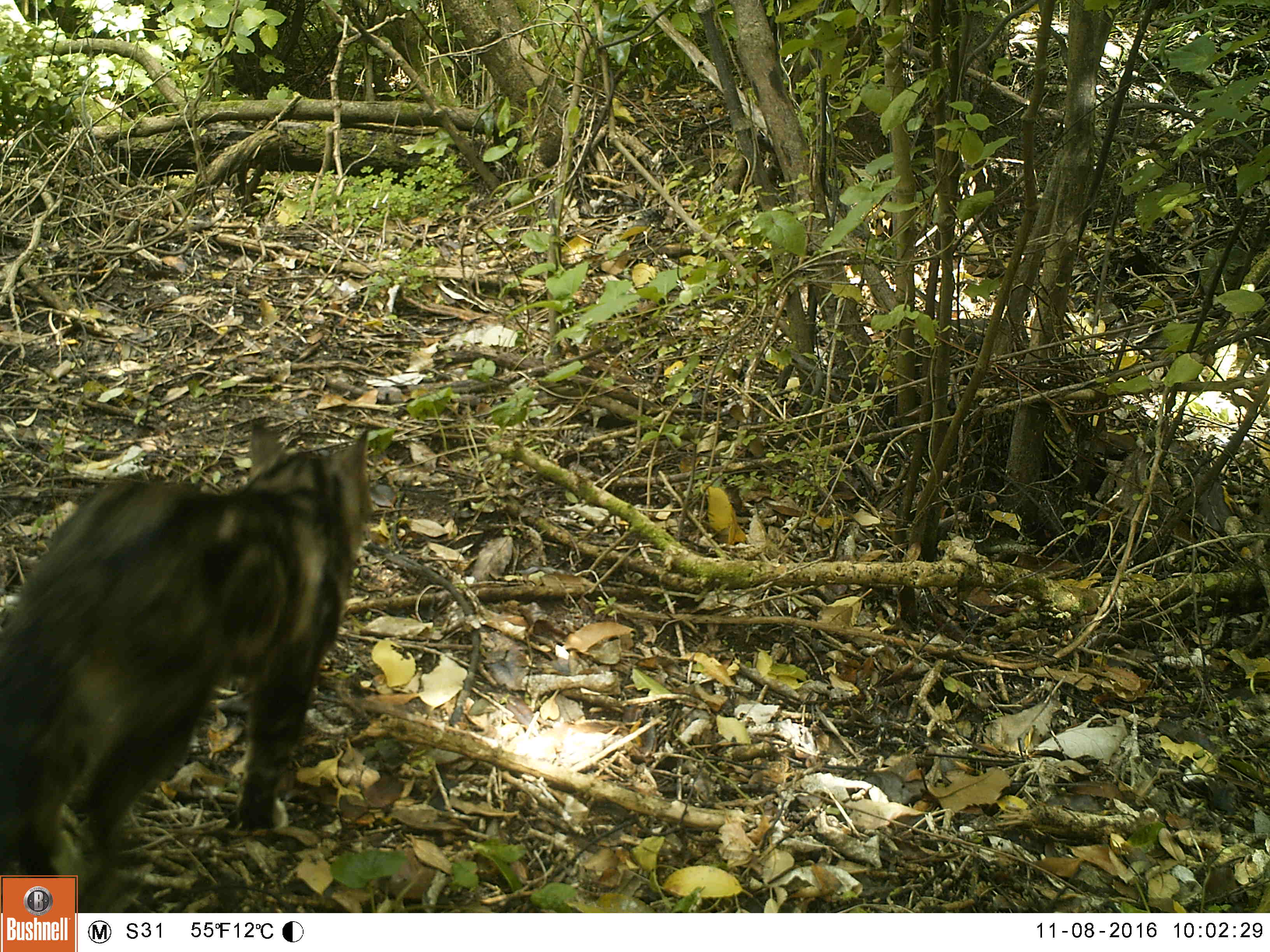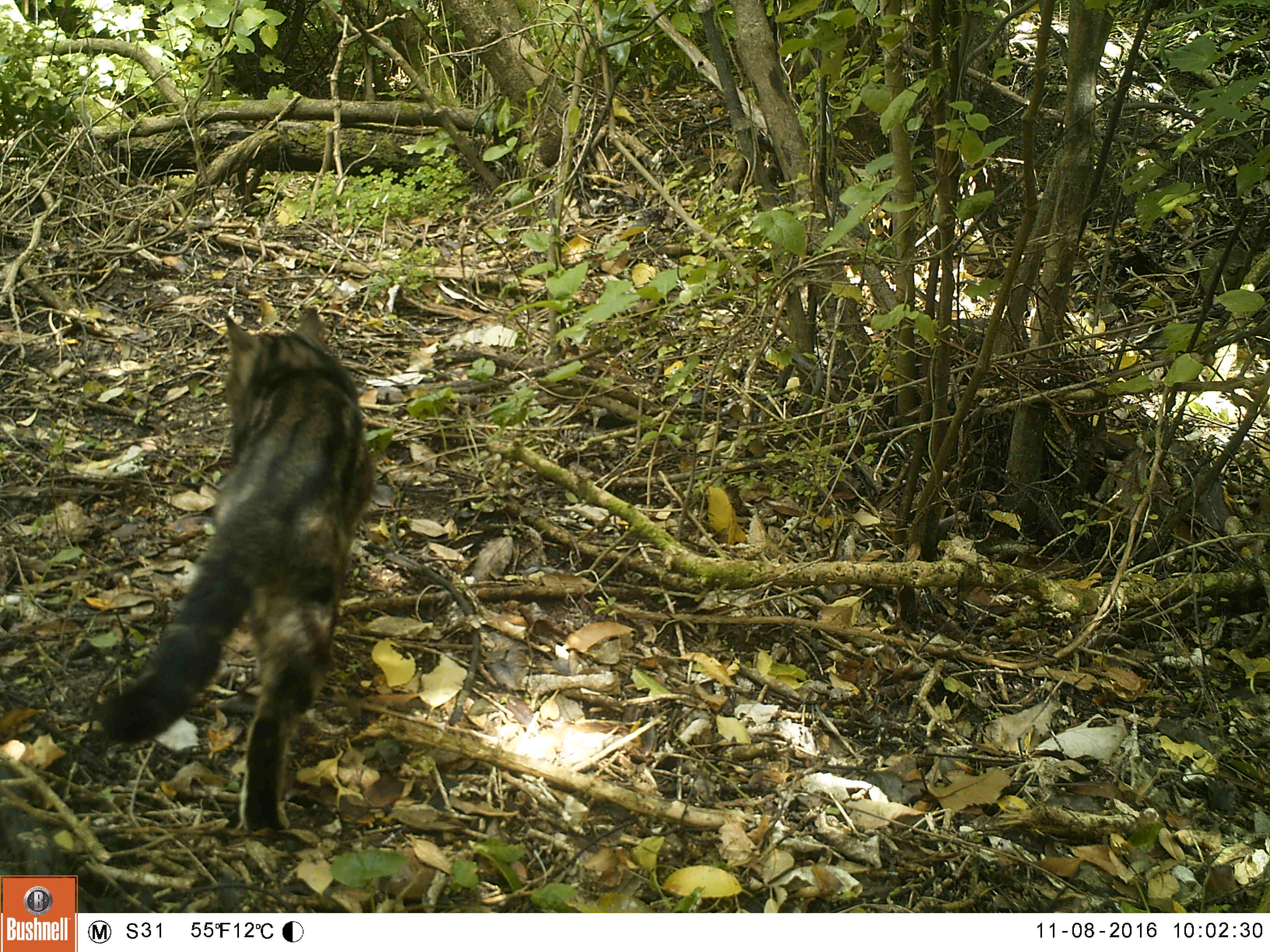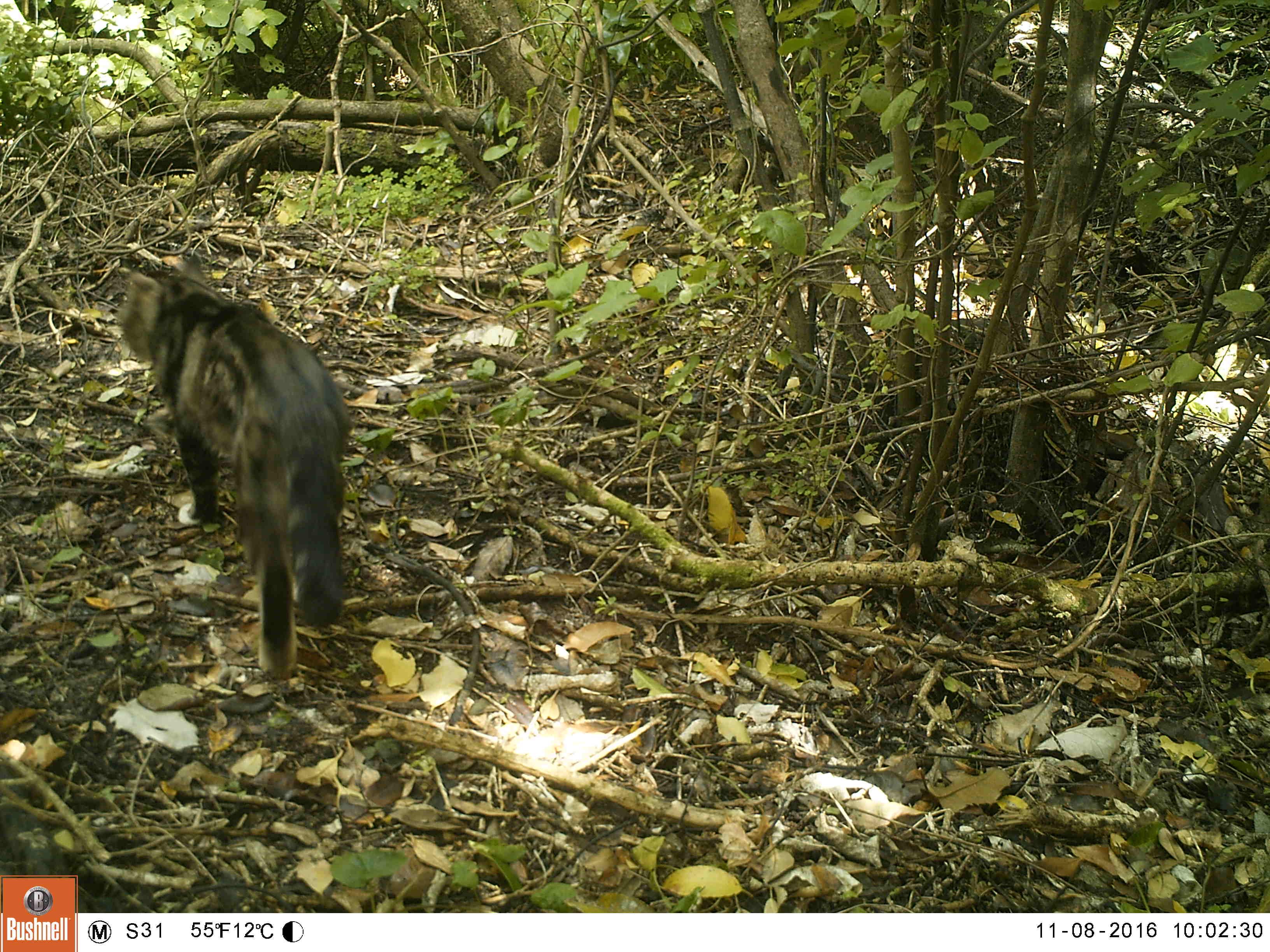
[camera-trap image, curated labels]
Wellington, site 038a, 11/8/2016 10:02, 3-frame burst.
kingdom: Animalia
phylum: Chordata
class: Mammalia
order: Carnivora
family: Felidae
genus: Felis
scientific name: Felis catus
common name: cat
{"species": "cat (Felis catus)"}